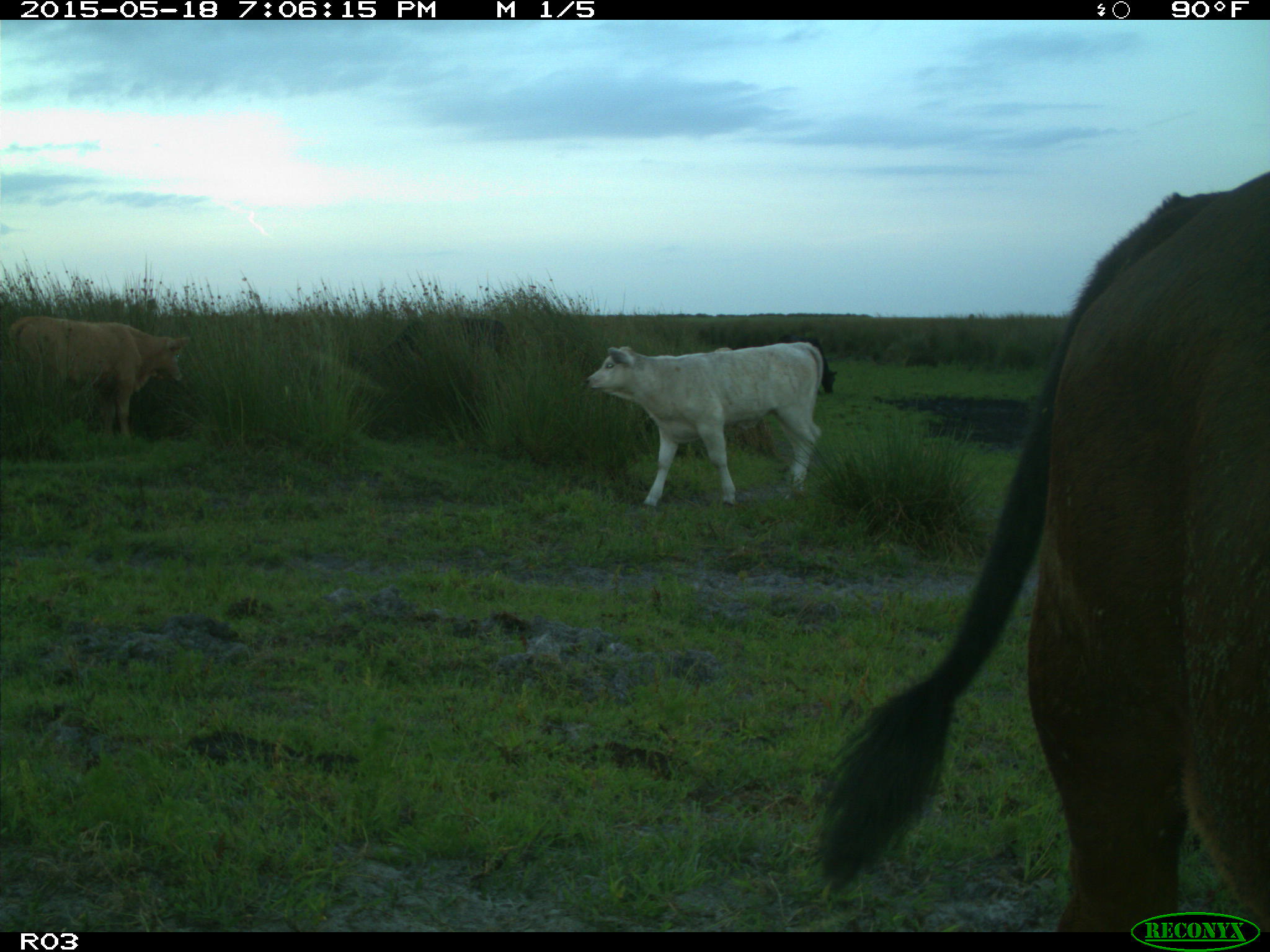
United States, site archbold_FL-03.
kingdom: Animalia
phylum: Chordata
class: Mammalia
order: Artiodactyla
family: Bovidae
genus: Bos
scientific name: Bos taurus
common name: domestic cow